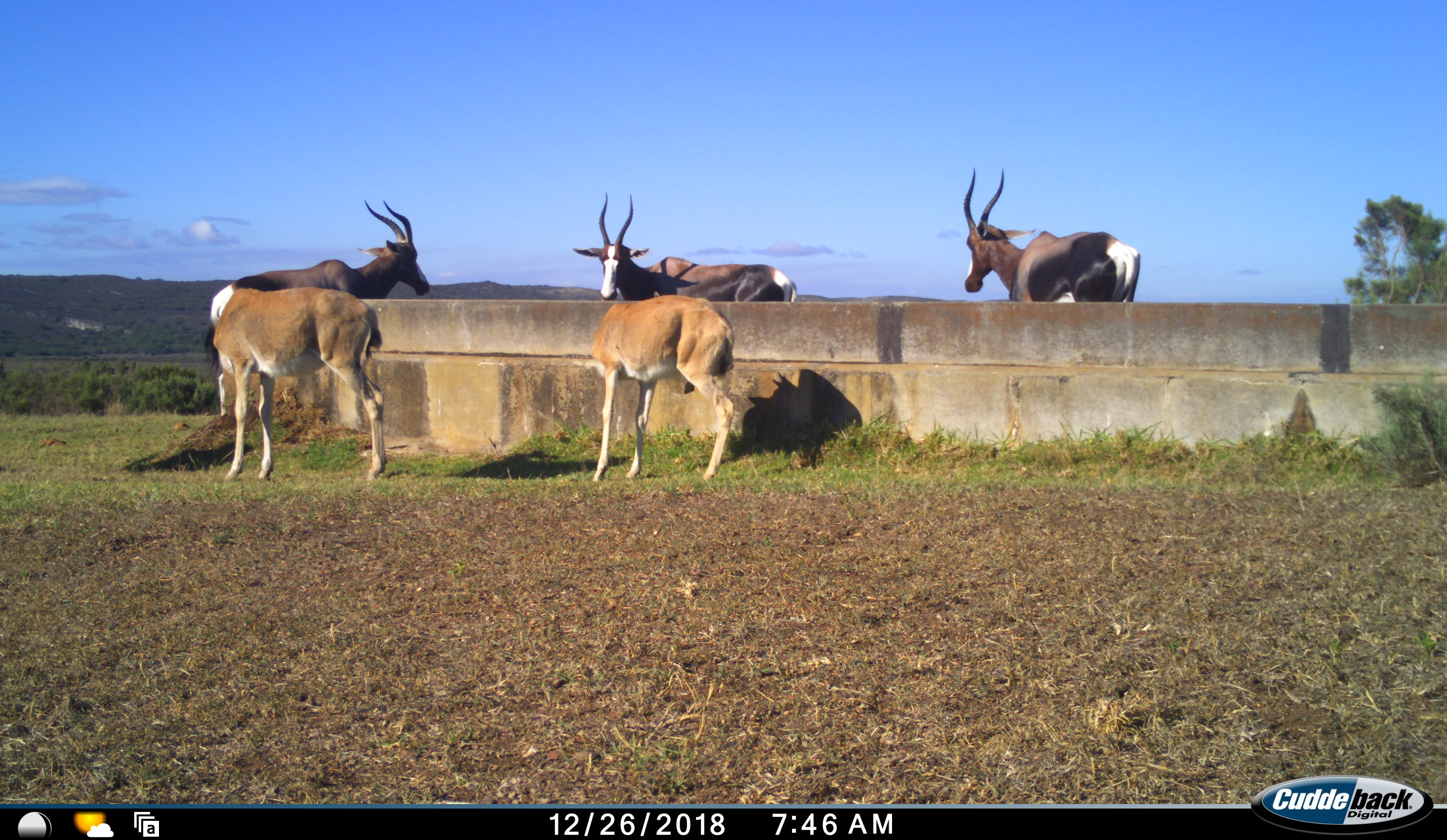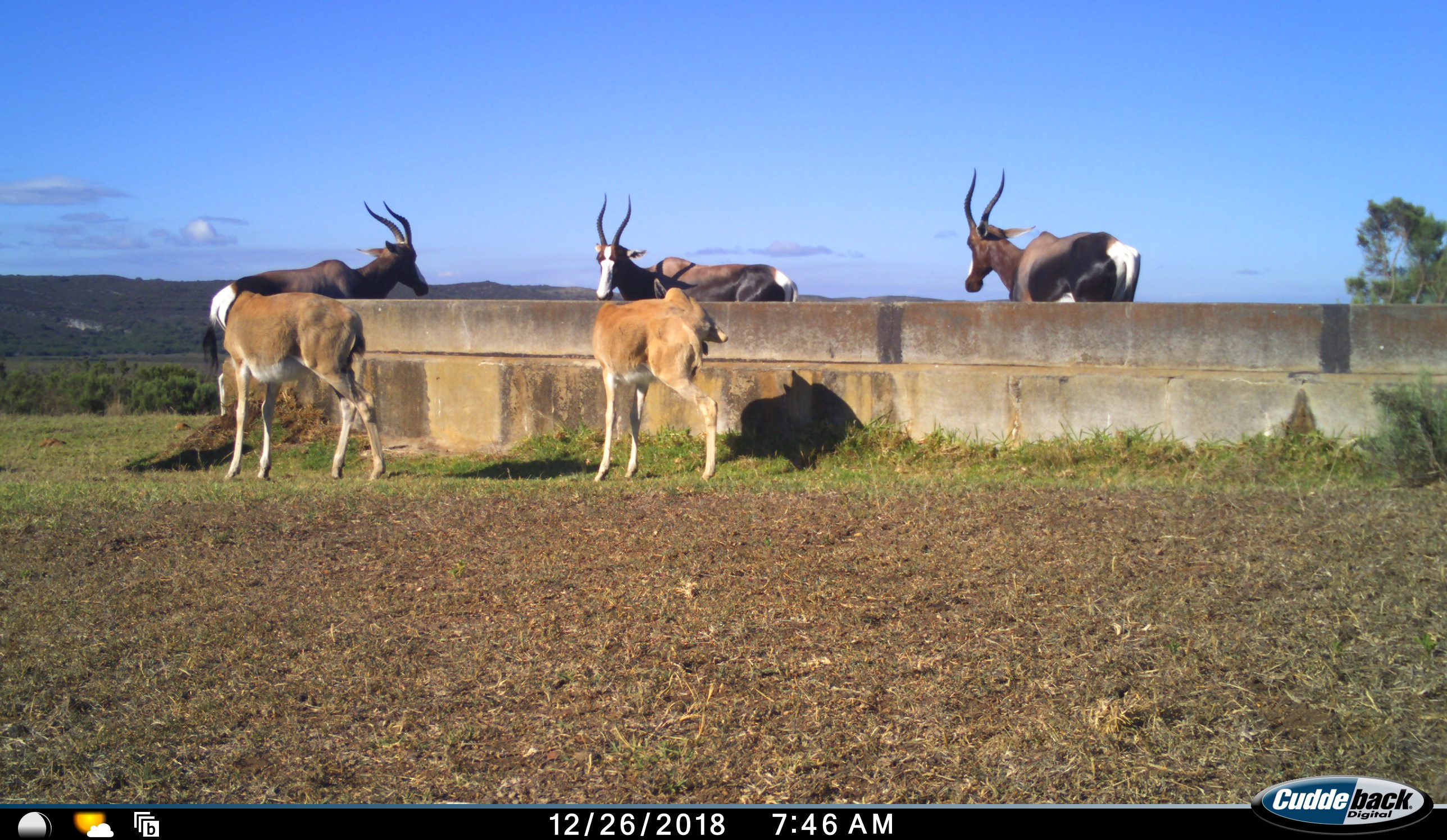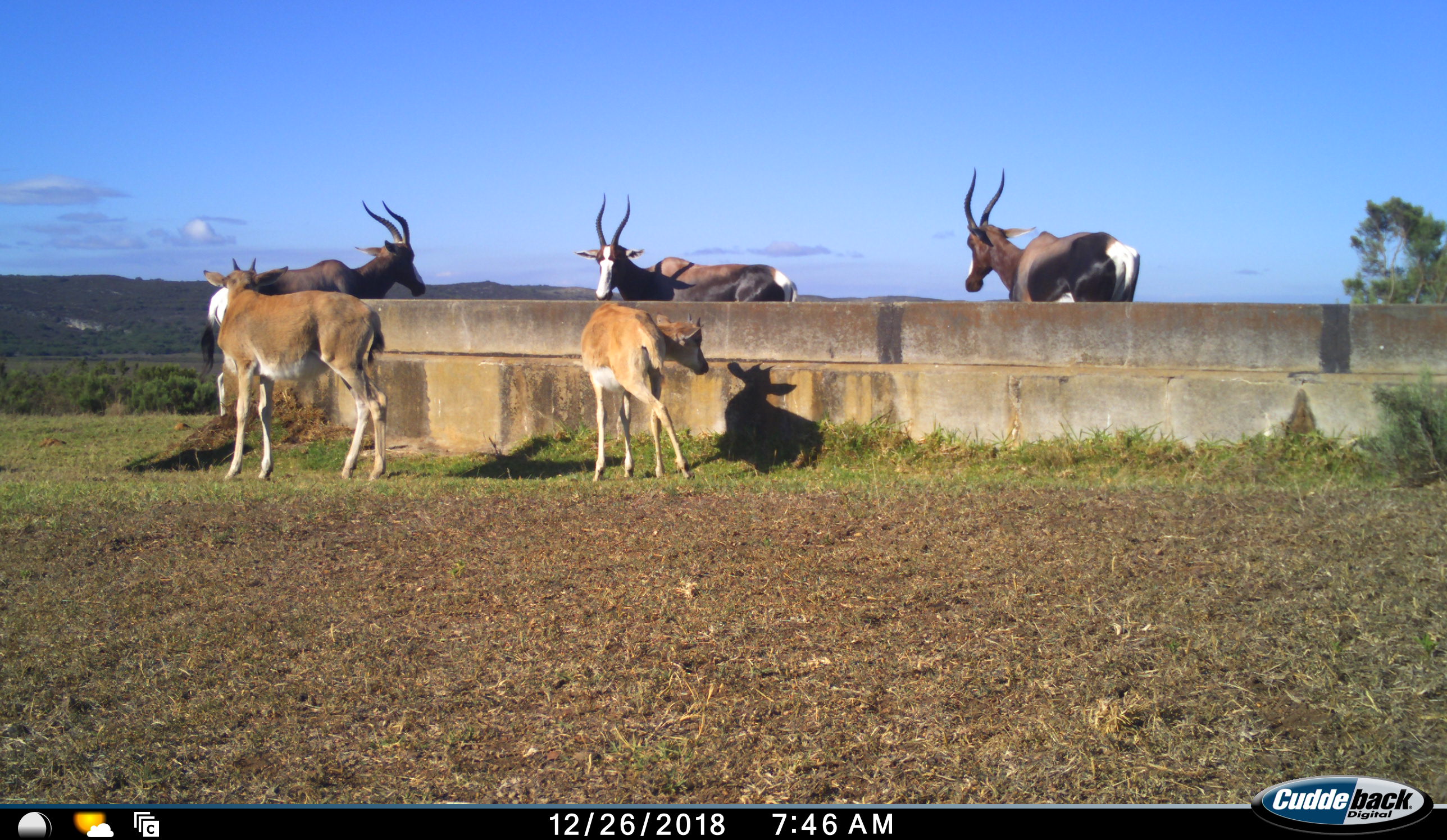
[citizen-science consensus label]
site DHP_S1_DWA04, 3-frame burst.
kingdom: Animalia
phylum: Chordata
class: Mammalia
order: Artiodactyla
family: Bovidae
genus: Damaliscus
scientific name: Damaliscus pygargus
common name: bontebok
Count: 5.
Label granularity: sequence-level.